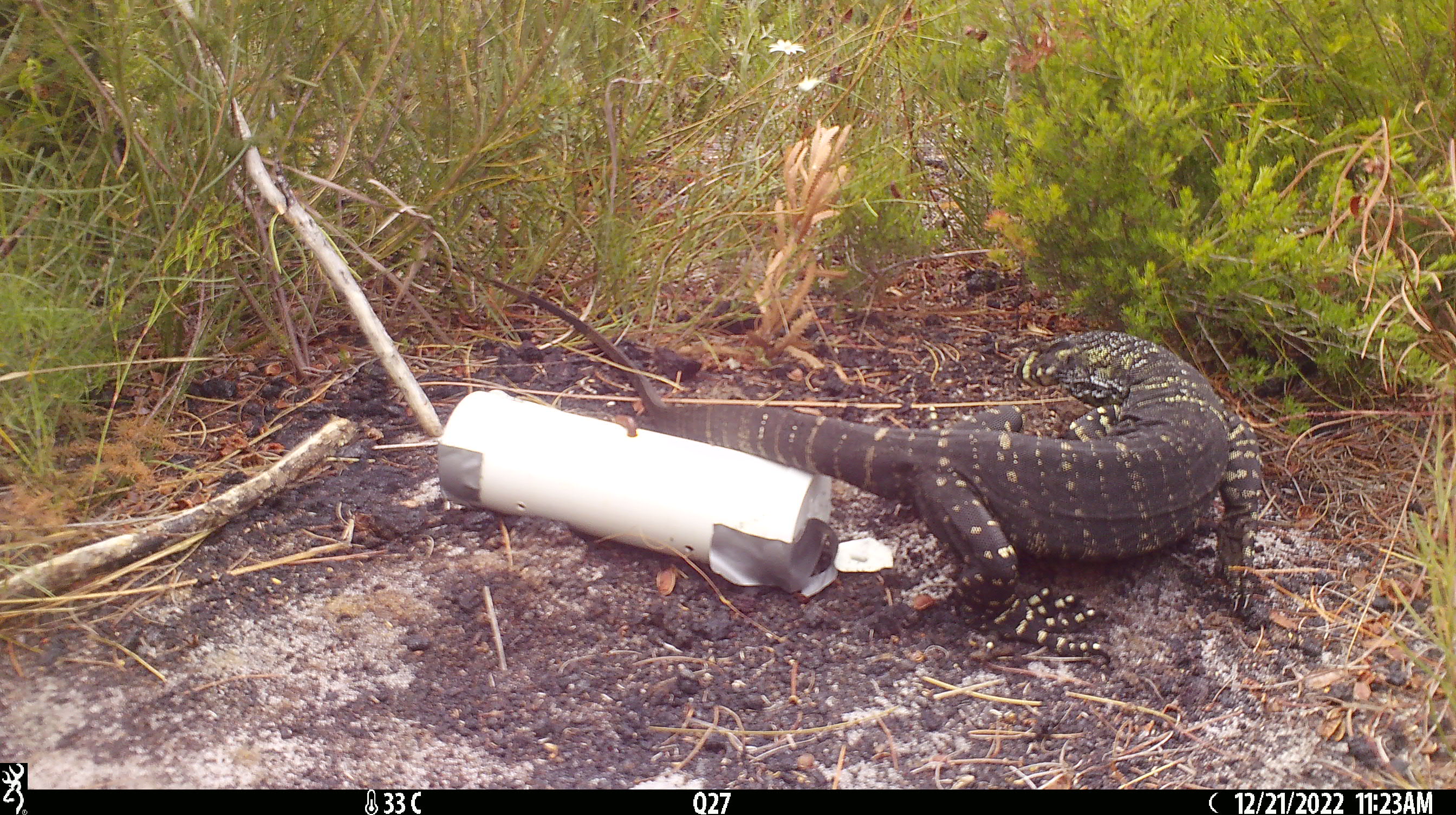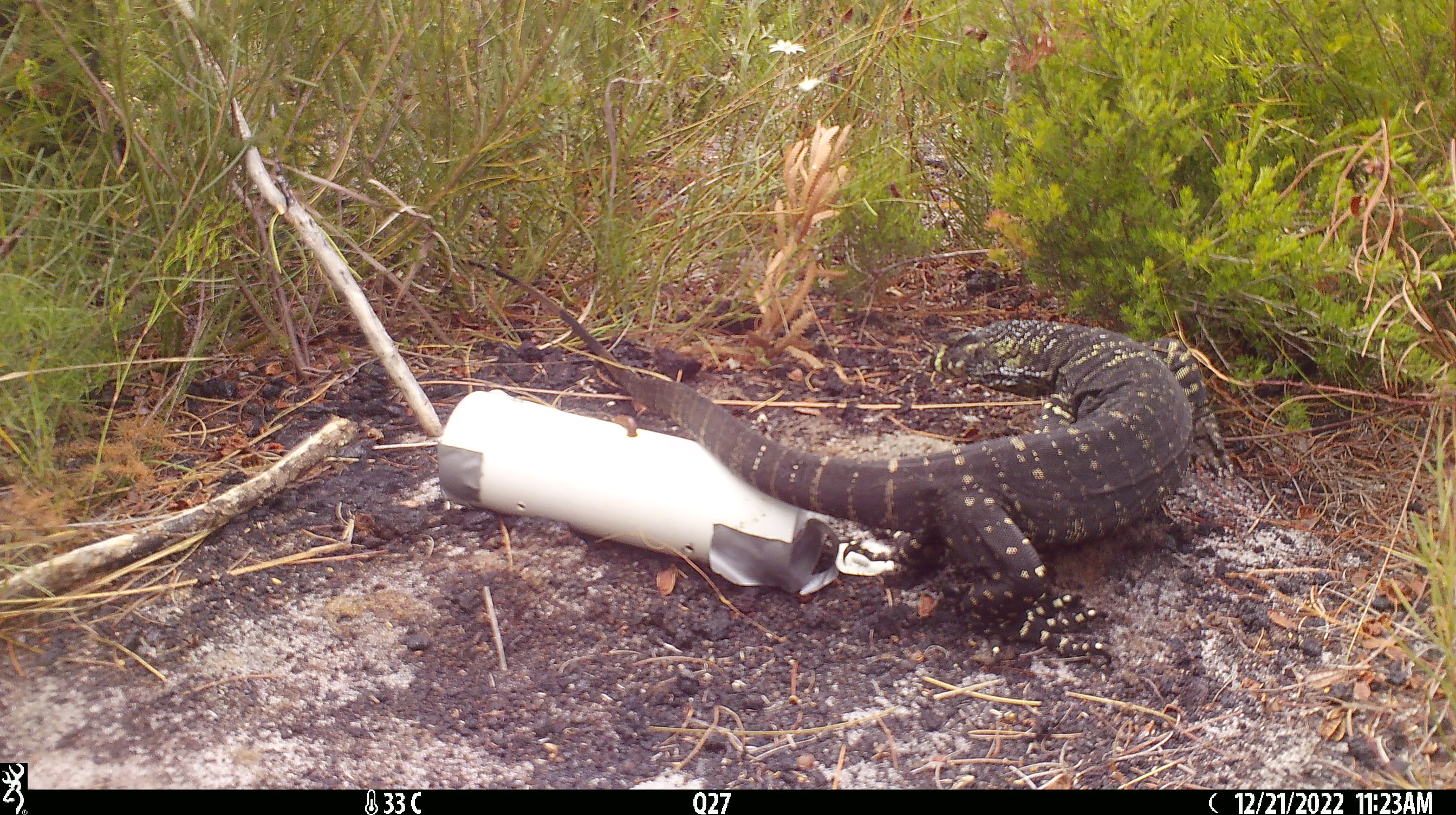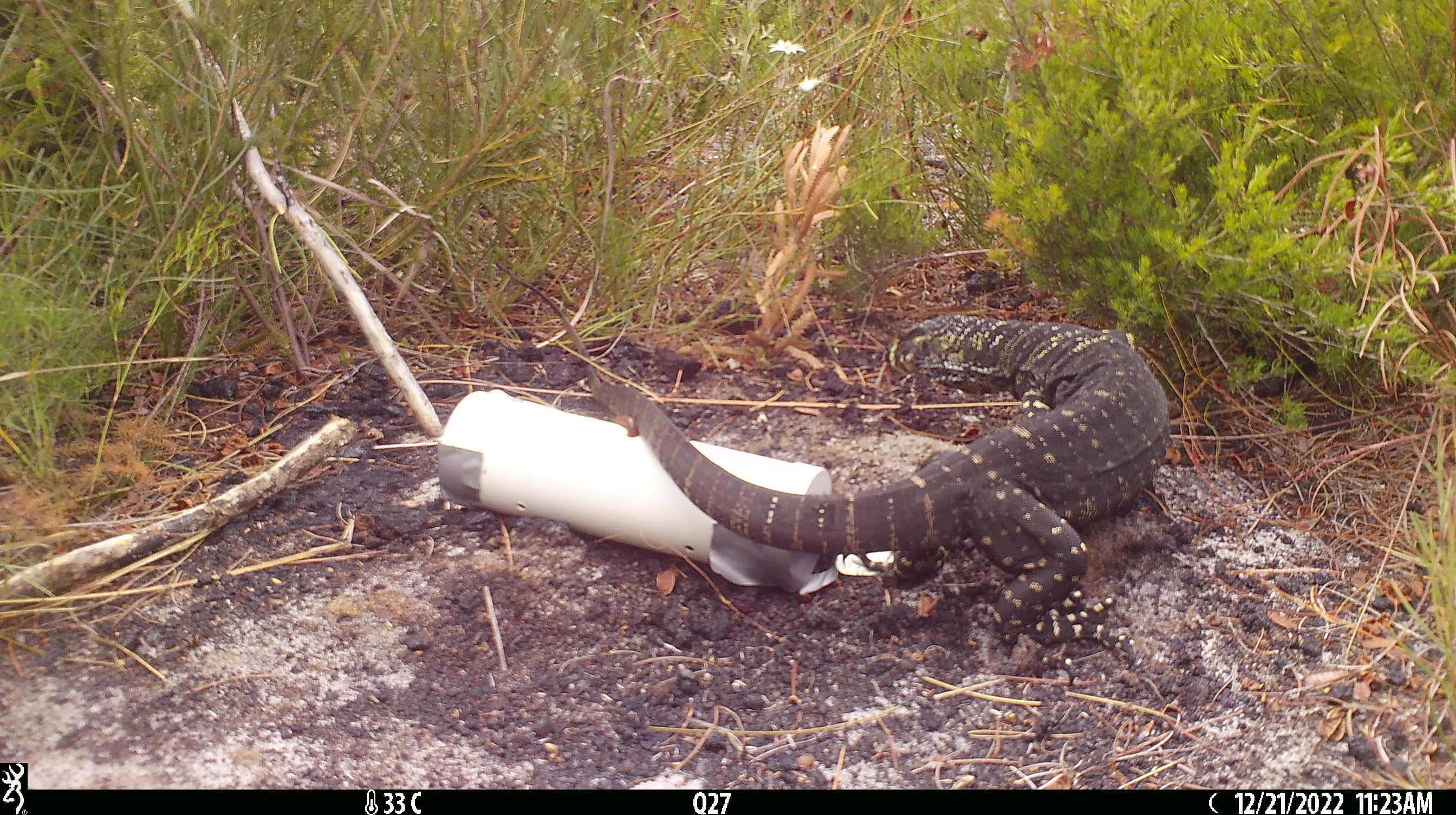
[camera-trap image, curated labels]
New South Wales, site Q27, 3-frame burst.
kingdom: Animalia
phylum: Chordata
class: Reptilia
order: Squamata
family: Varanidae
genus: Varanus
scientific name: Varanus varius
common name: lace monitor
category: goanna